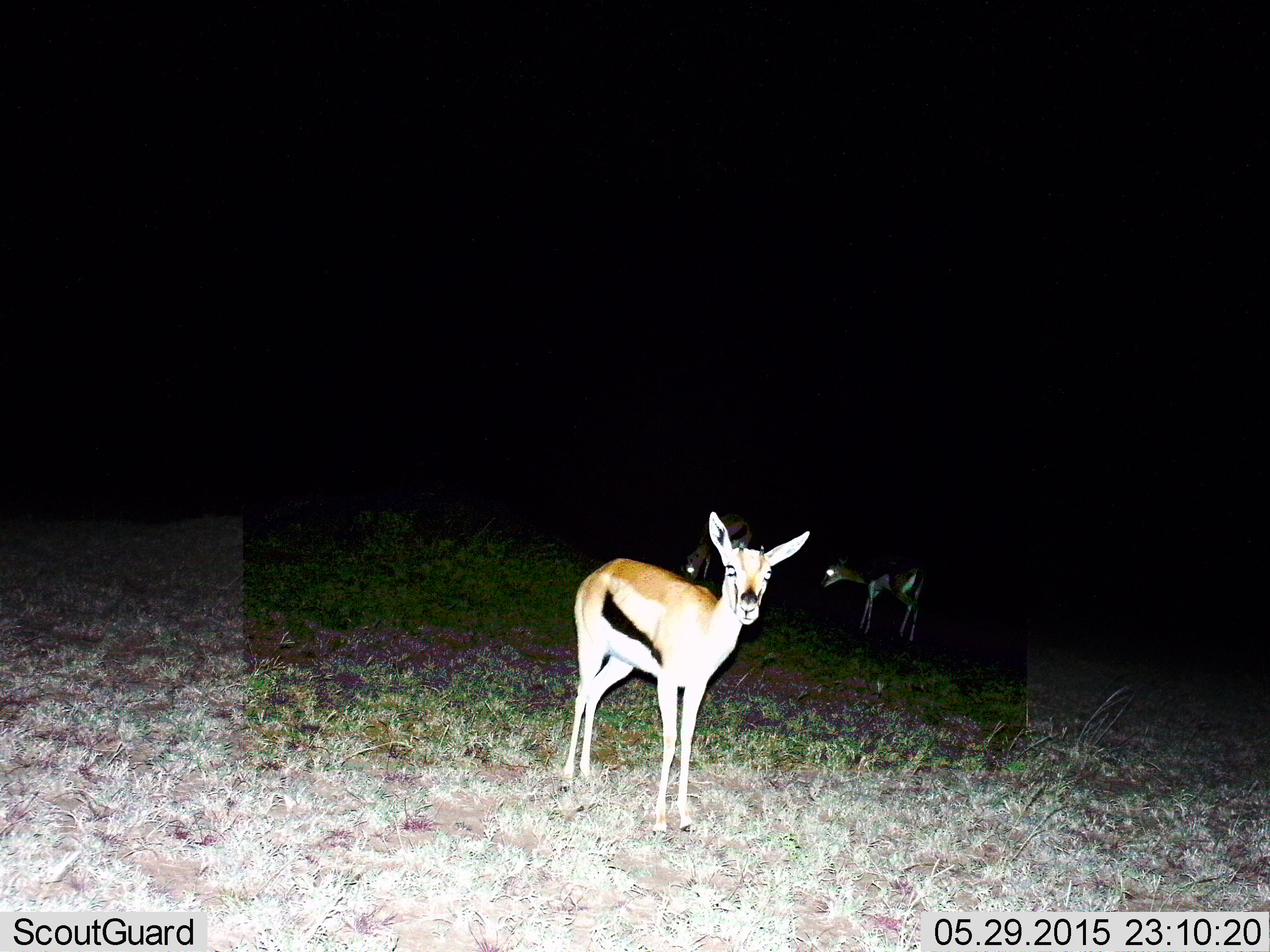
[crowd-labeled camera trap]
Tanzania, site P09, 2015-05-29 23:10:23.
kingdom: Animalia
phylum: Chordata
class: Mammalia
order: Artiodactyla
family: Bovidae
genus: Eudorcas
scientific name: Eudorcas thomsonii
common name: thomson's gazelle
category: gazellethomsons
Gazellethomsons (thomson's gazelle) (Eudorcas thomsonii), count 3. Behavior (volunteer vote fractions): standing 100%, resting 0%, moving 0%, interacting 0%. Young present (vote fraction): 10%. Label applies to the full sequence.